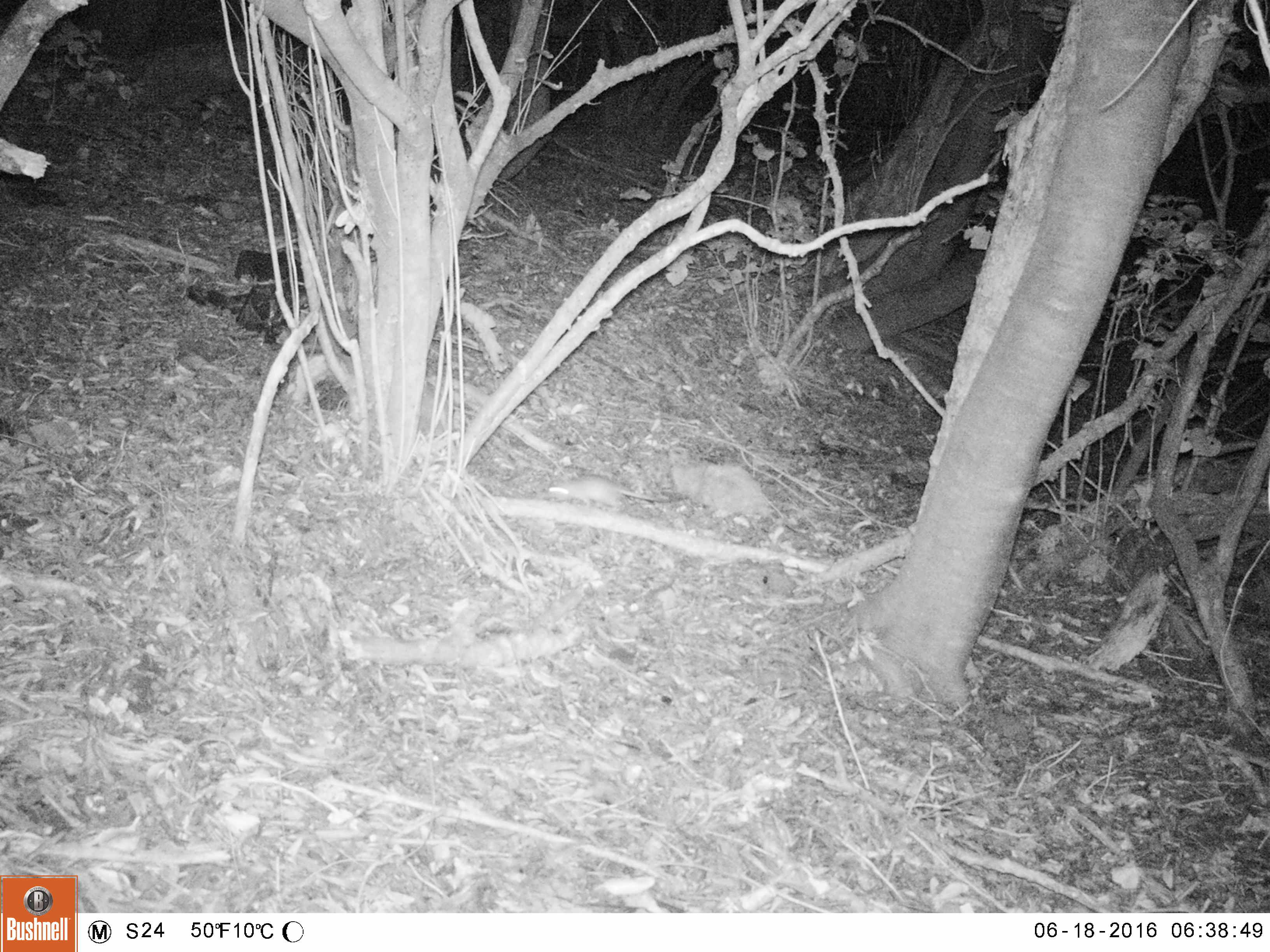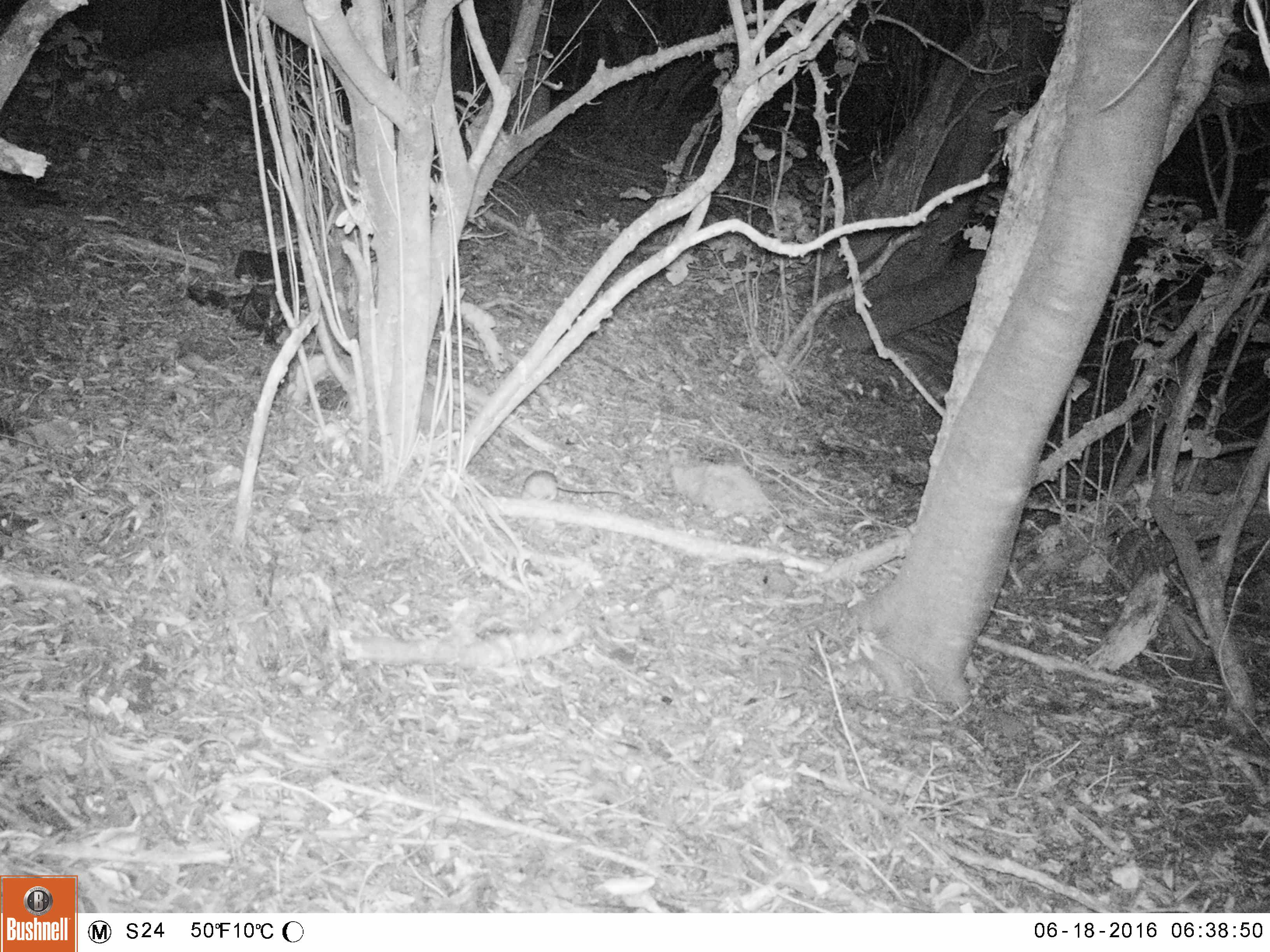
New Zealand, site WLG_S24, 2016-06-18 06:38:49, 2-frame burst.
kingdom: Animalia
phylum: Chordata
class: Mammalia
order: Rodentia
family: Muridae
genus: Rattus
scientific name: Rattus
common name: rat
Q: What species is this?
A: Rat (Rattus).